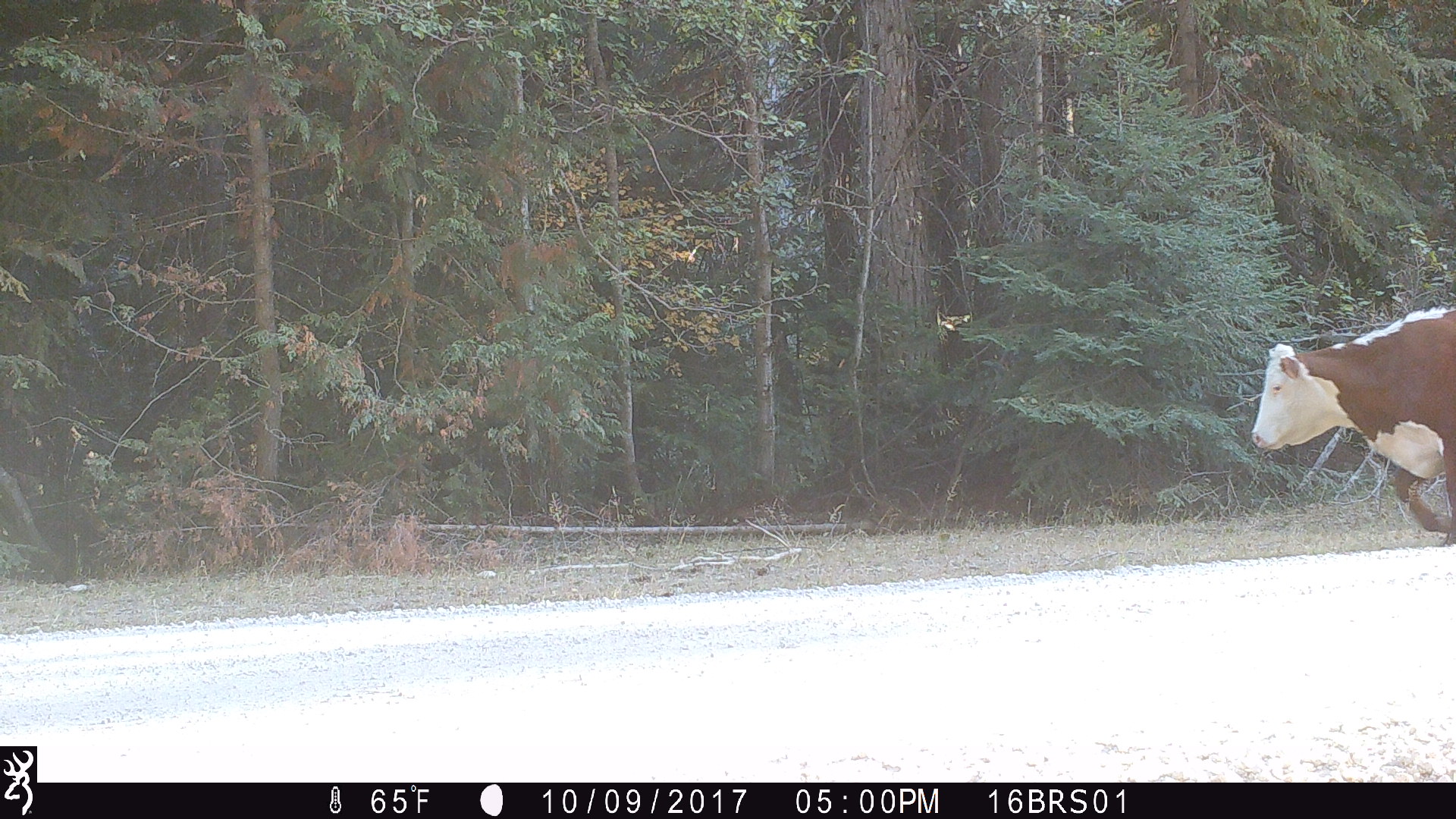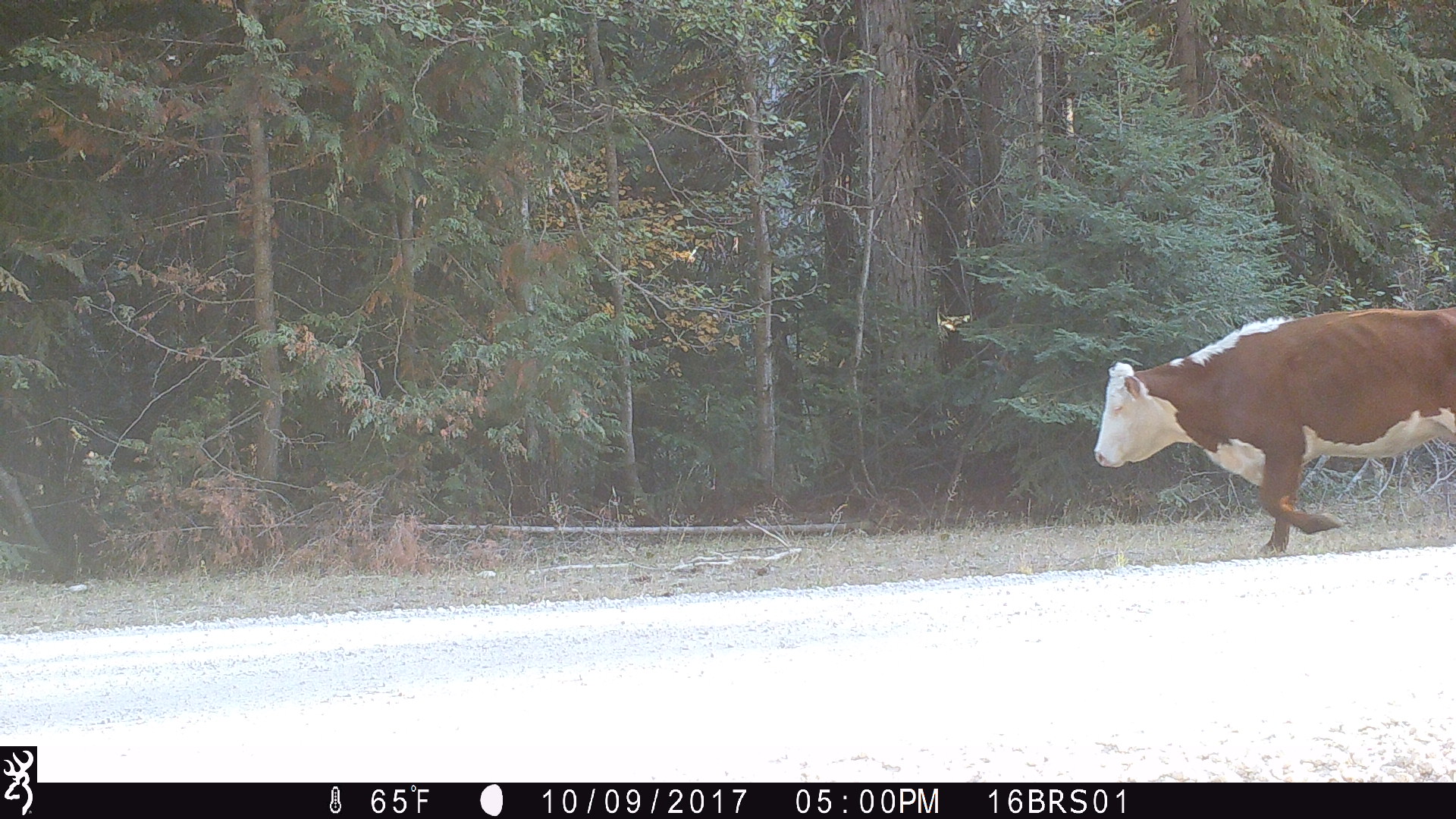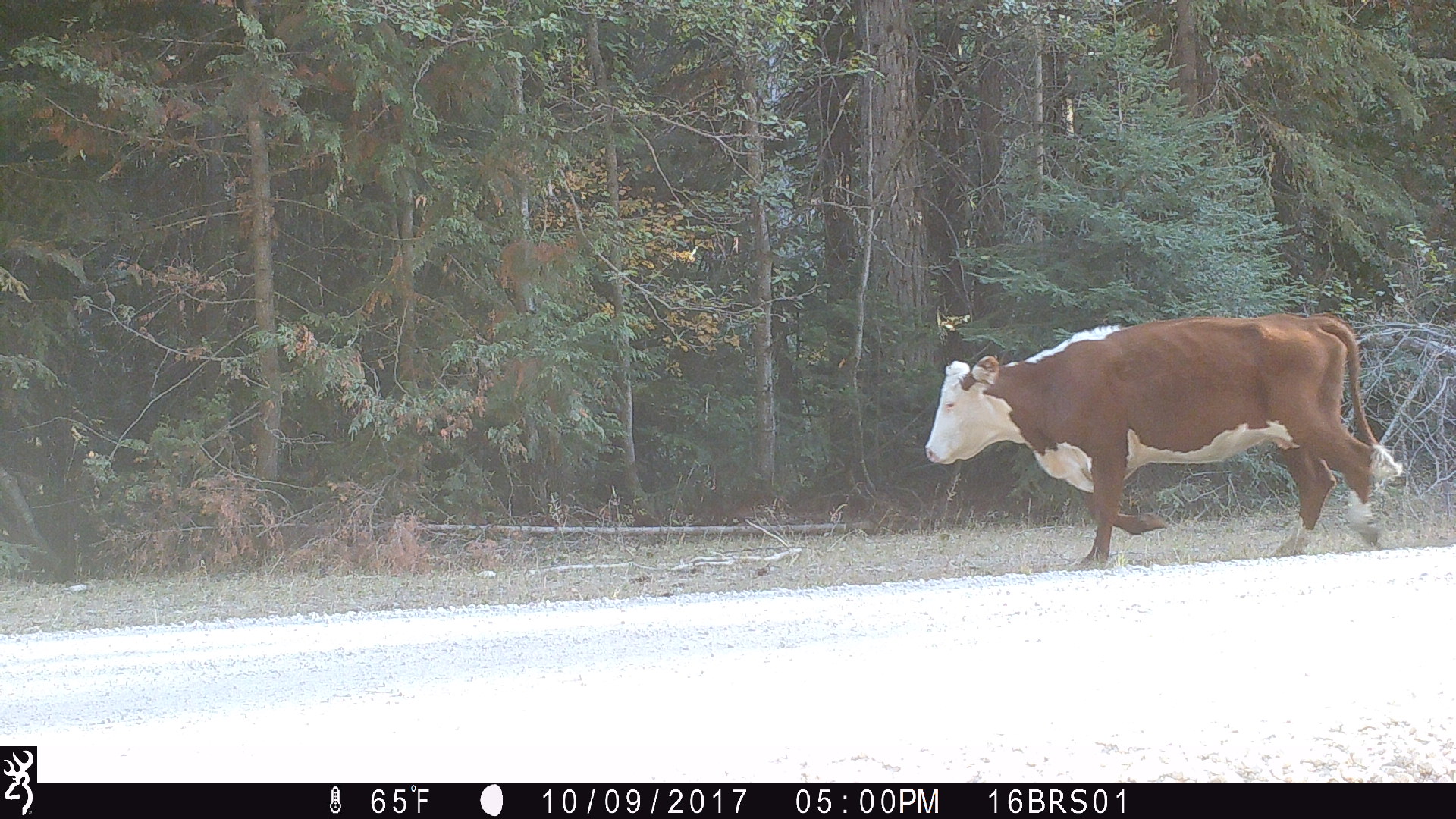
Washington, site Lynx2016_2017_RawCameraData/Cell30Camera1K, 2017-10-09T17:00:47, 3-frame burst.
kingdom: Animalia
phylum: Chordata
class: Mammalia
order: Artiodactyla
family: Bovidae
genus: Bos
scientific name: Bos taurus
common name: domestic cattle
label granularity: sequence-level